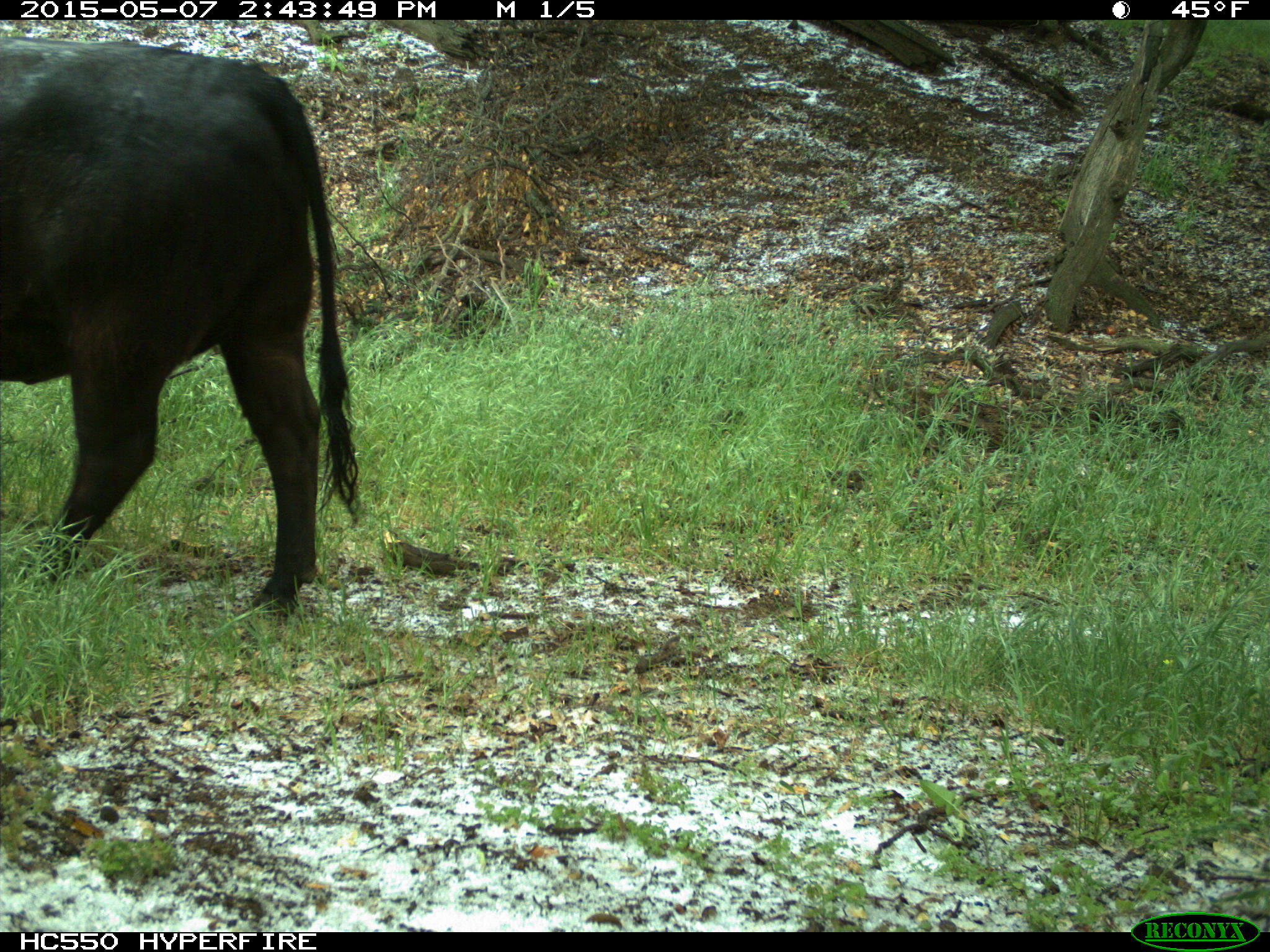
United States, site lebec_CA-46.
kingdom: Animalia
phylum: Chordata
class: Mammalia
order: Artiodactyla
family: Bovidae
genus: Bos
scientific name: Bos taurus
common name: domestic cow